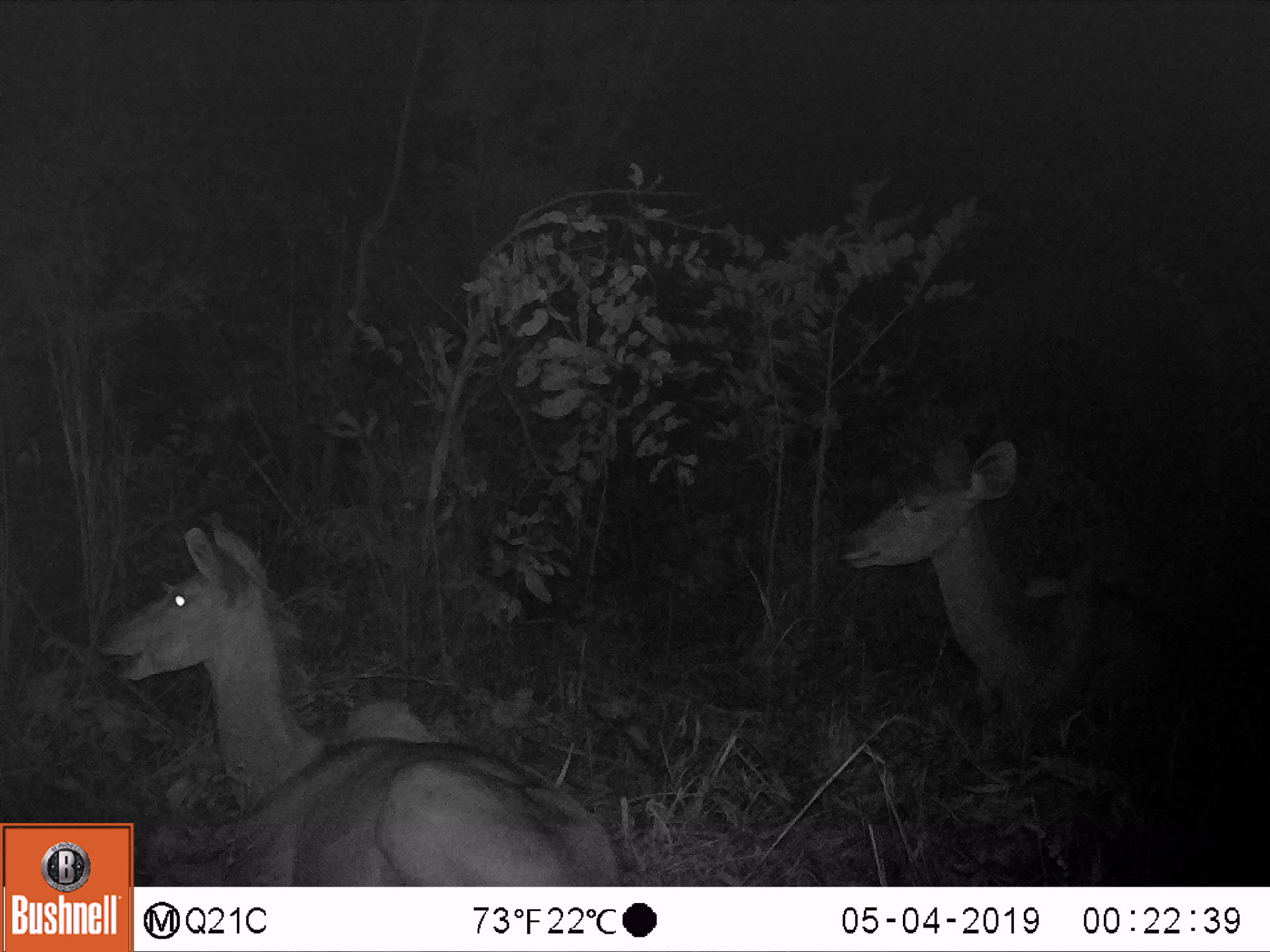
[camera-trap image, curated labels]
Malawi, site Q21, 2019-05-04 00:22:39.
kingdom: Animalia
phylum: Chordata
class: Mammalia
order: Artiodactyla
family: Bovidae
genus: Tragelaphus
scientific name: Tragelaphus strepsiceros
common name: greater kudu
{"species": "greater kudu (Tragelaphus strepsiceros)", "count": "2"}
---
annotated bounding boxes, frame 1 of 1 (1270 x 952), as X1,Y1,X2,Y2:
greater kudu: 88,504,604,819; 831,428,1189,723